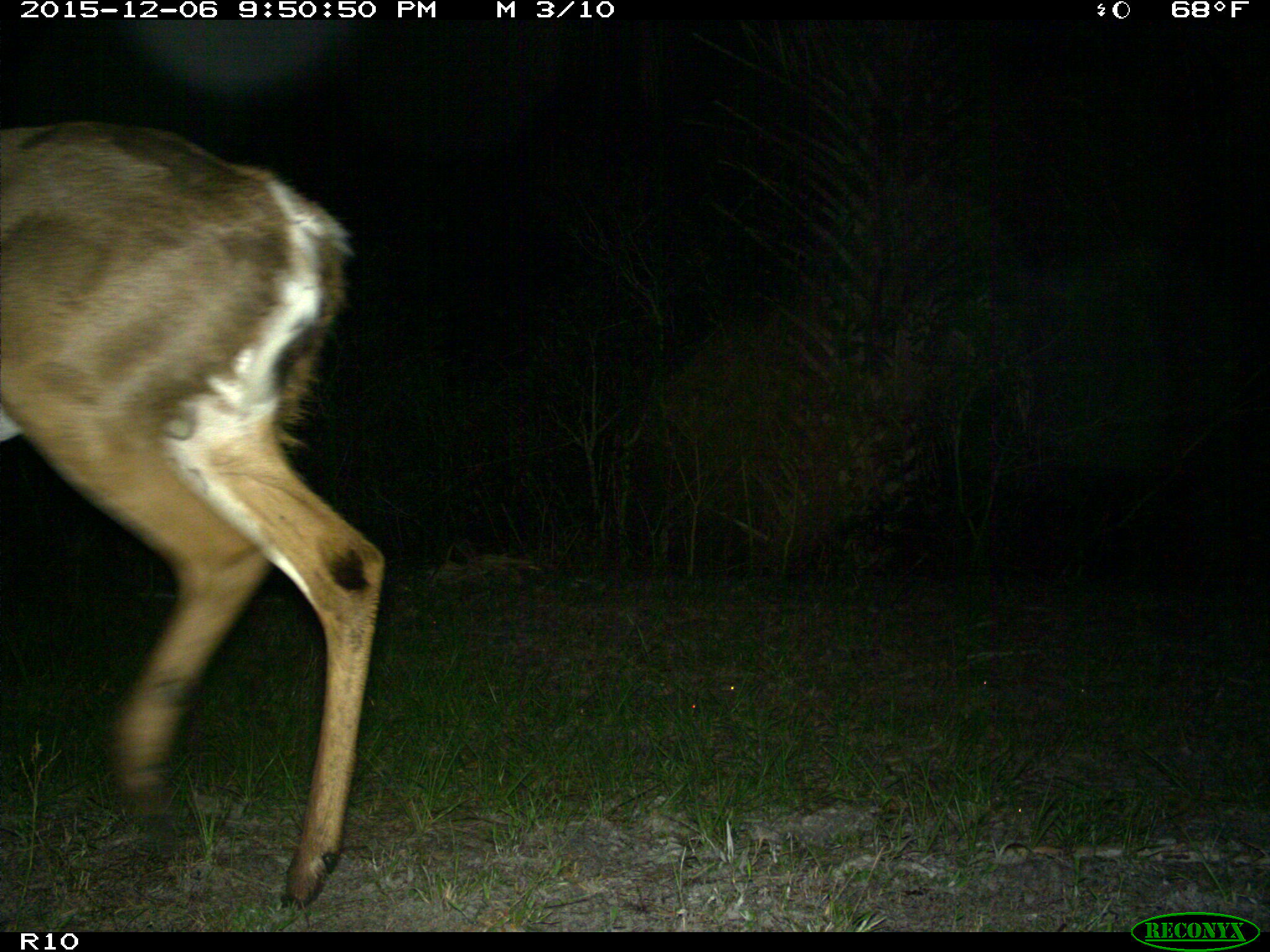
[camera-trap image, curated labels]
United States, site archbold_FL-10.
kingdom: Animalia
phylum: Chordata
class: Mammalia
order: Artiodactyla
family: Cervidae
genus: Odocoileus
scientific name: Odocoileus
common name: deer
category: unidentified deer